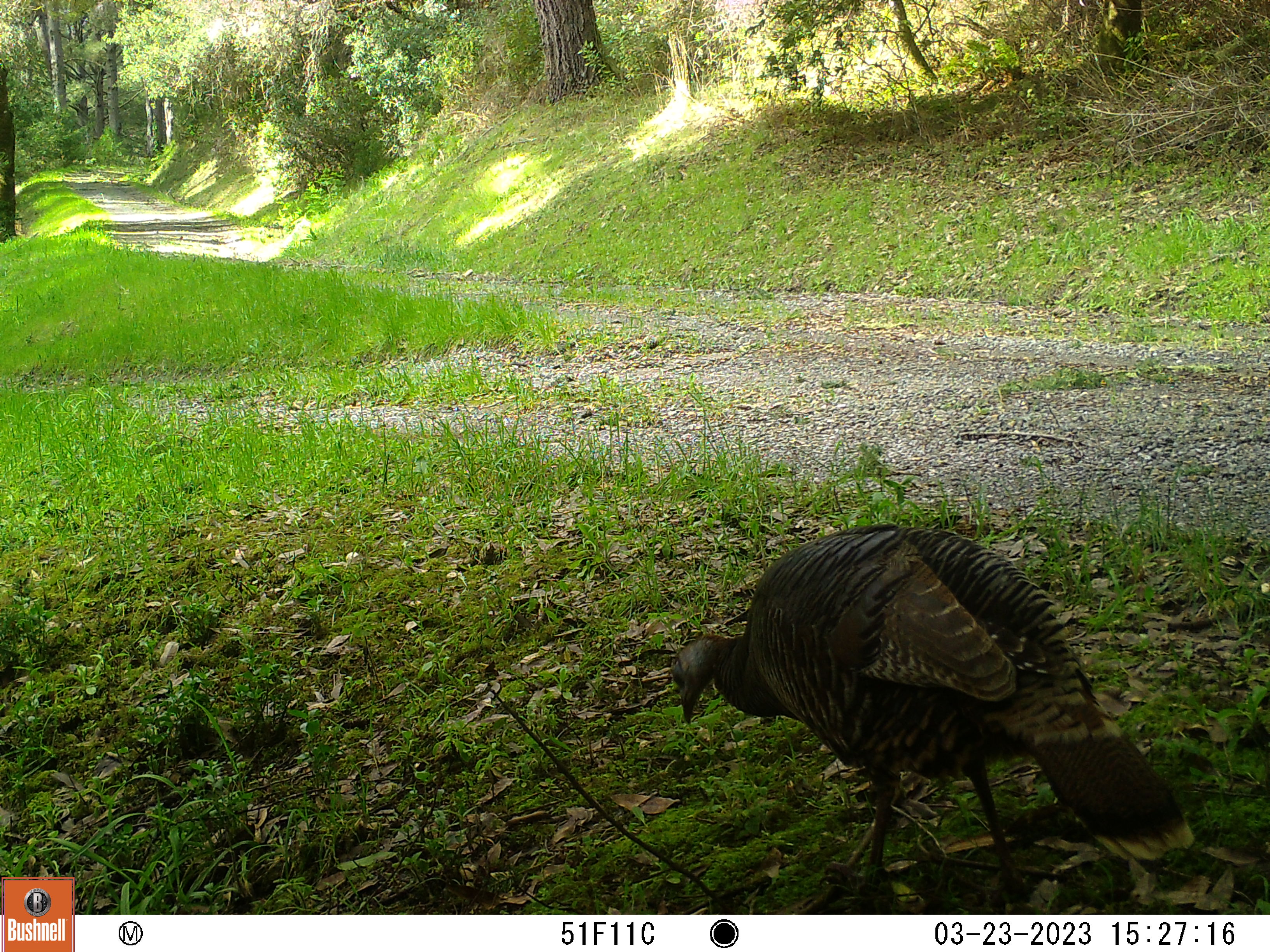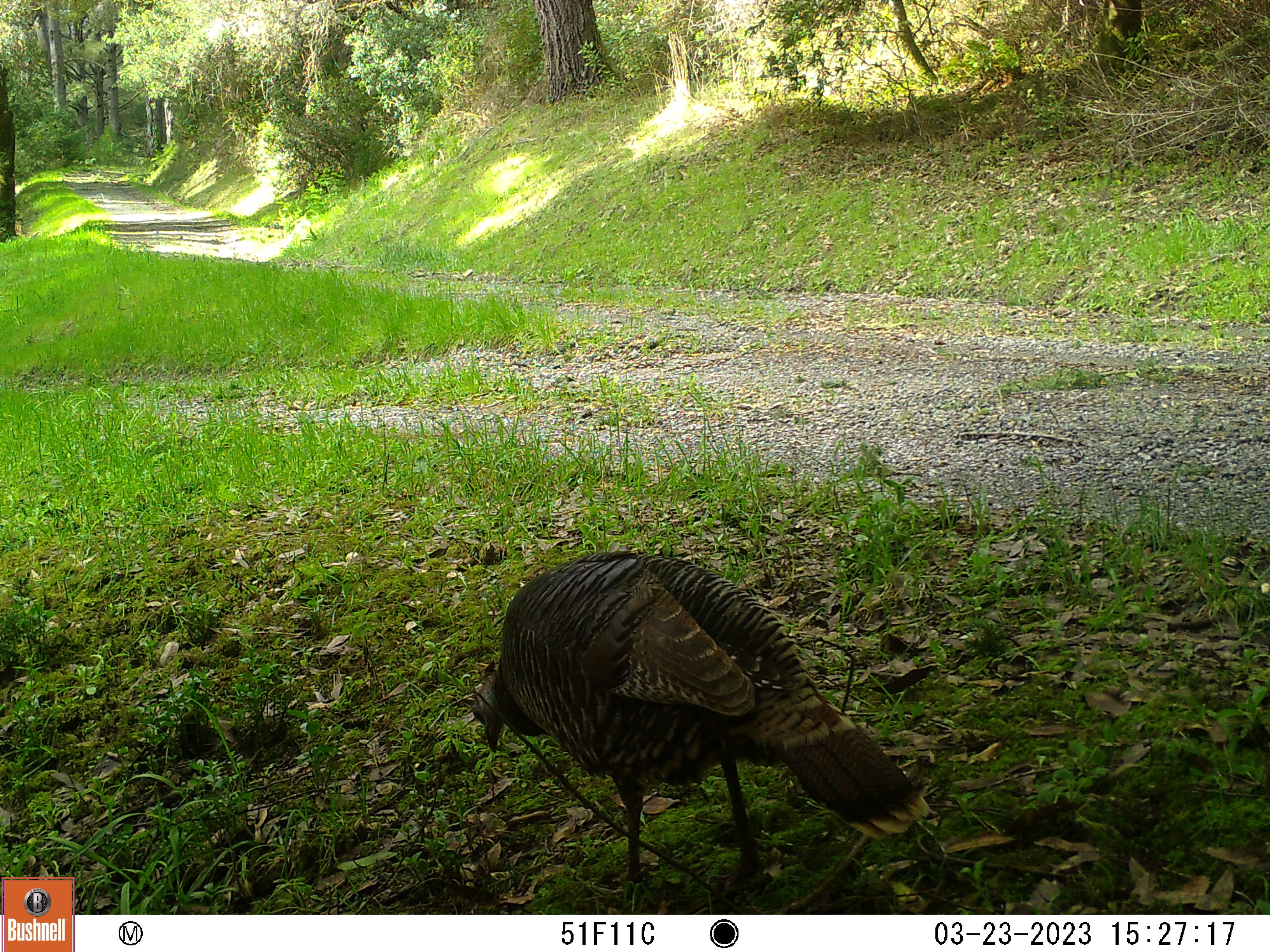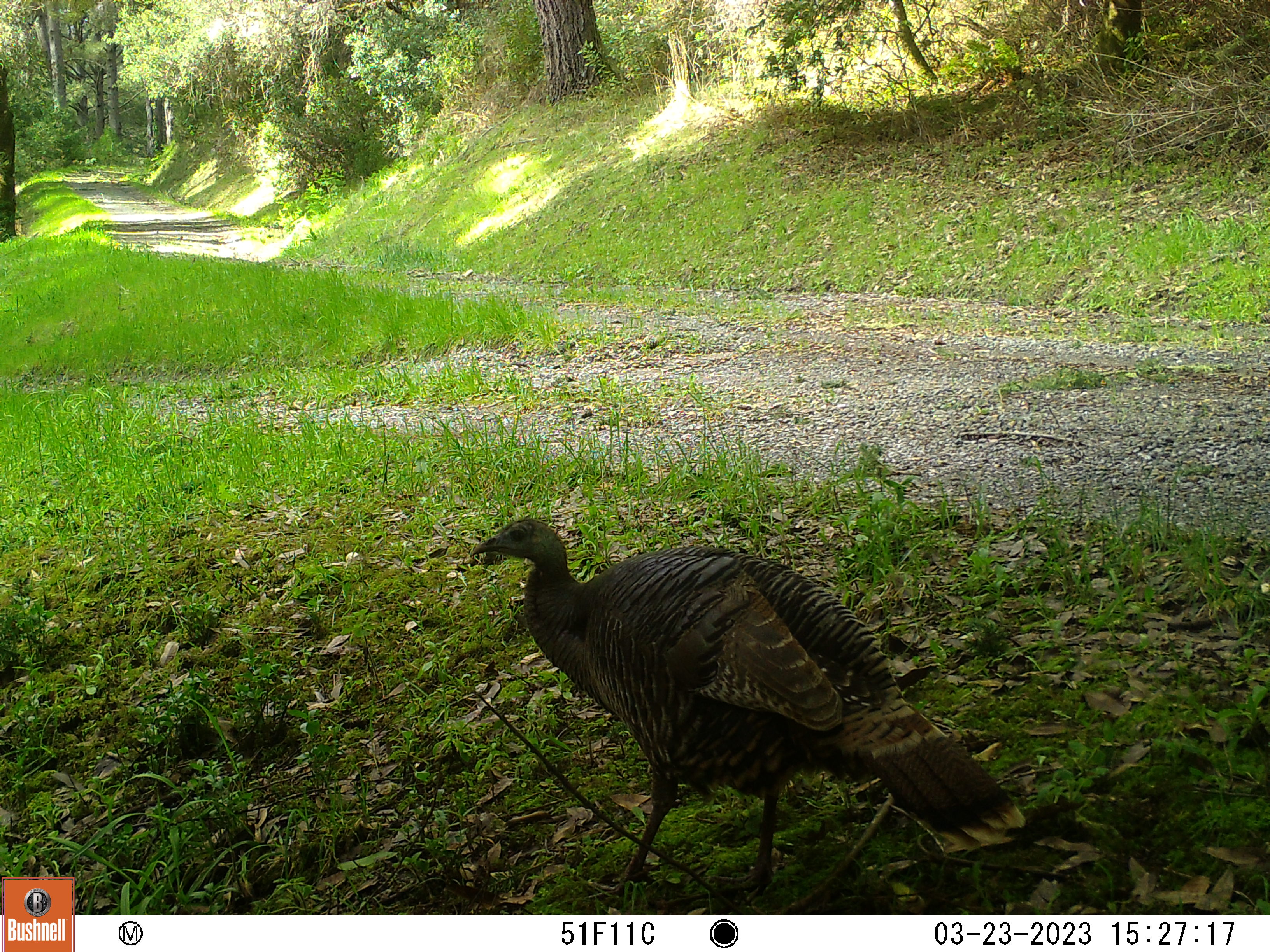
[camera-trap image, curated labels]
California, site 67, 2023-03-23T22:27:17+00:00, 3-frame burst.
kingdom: Animalia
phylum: Chordata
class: Aves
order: Galliformes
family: Phasianidae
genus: Meleagris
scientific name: Meleagris gallopavo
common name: turkey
Turkey (Meleagris gallopavo).